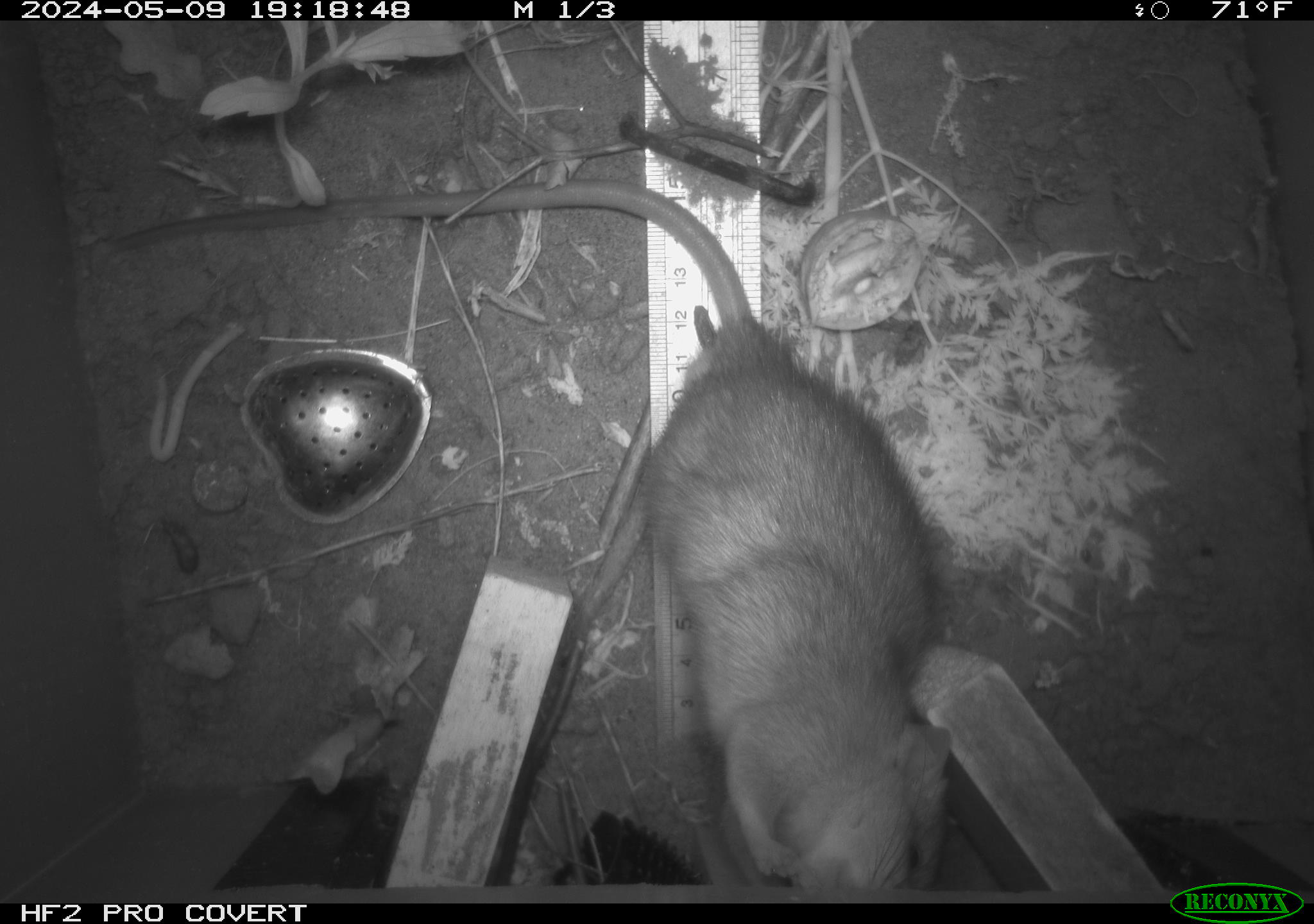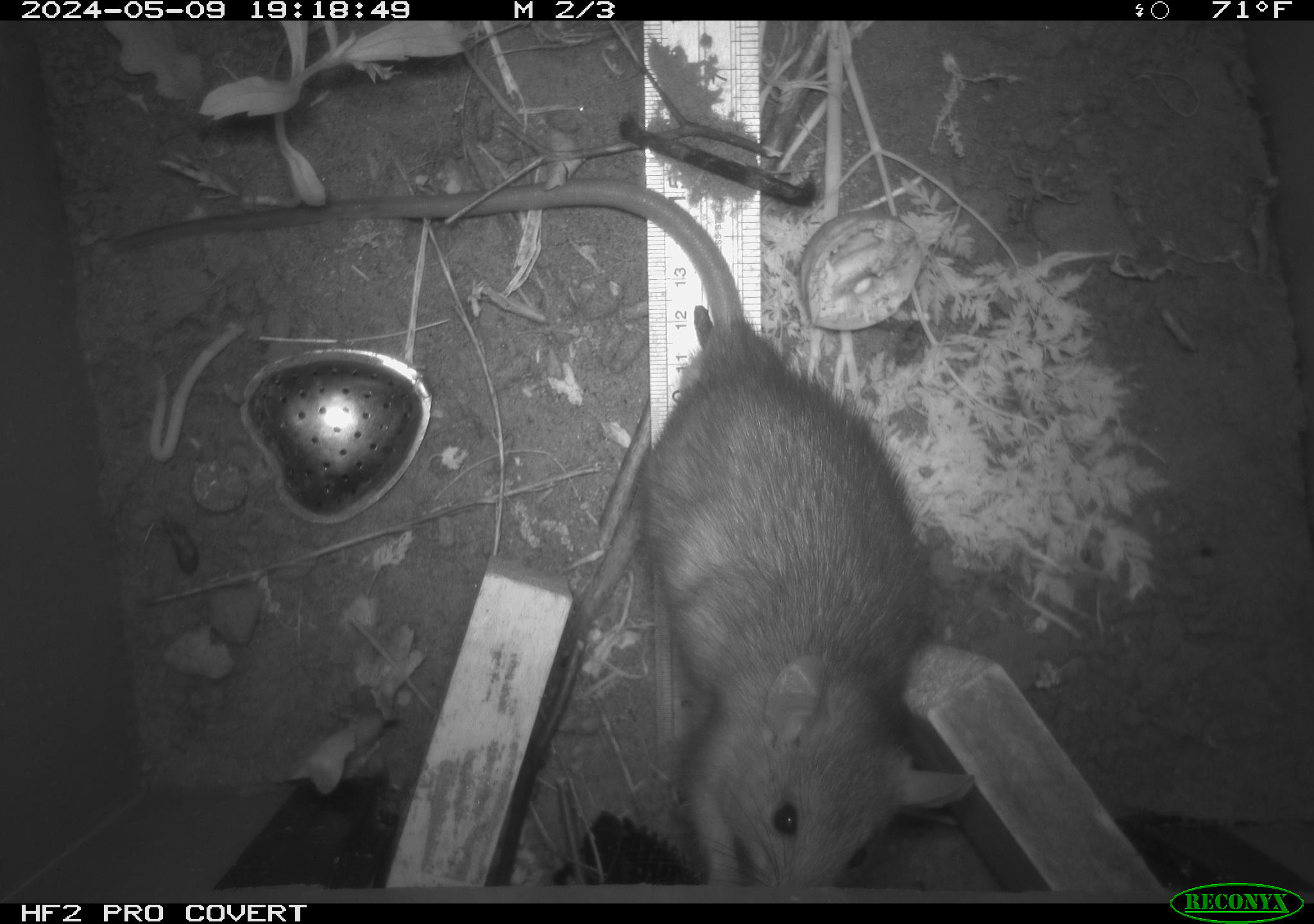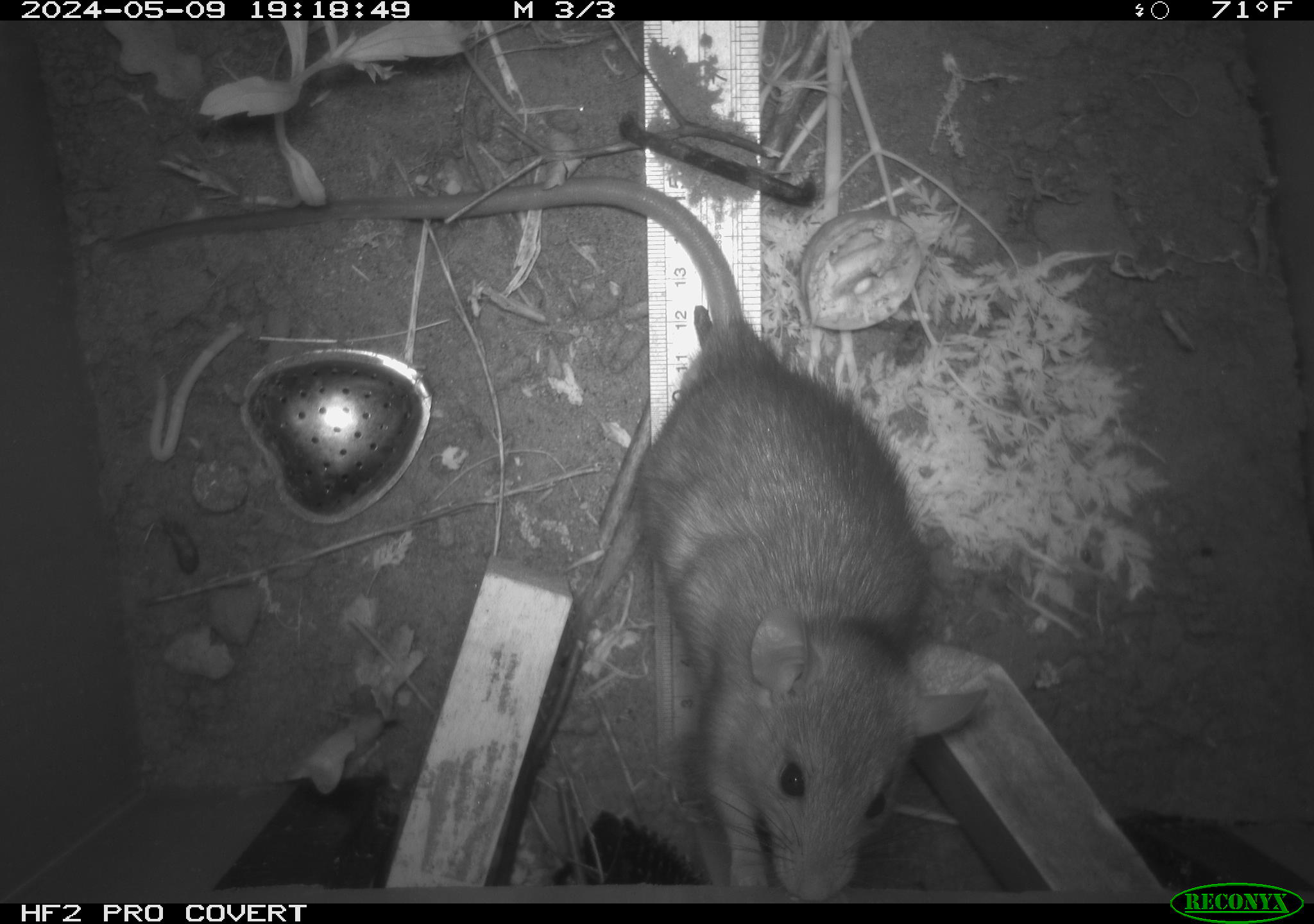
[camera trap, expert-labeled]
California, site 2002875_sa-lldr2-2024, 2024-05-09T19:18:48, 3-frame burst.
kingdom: Animalia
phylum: Chordata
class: Mammalia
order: Rodentia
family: Muridae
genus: Rattus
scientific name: Rattus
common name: rat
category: rattus species